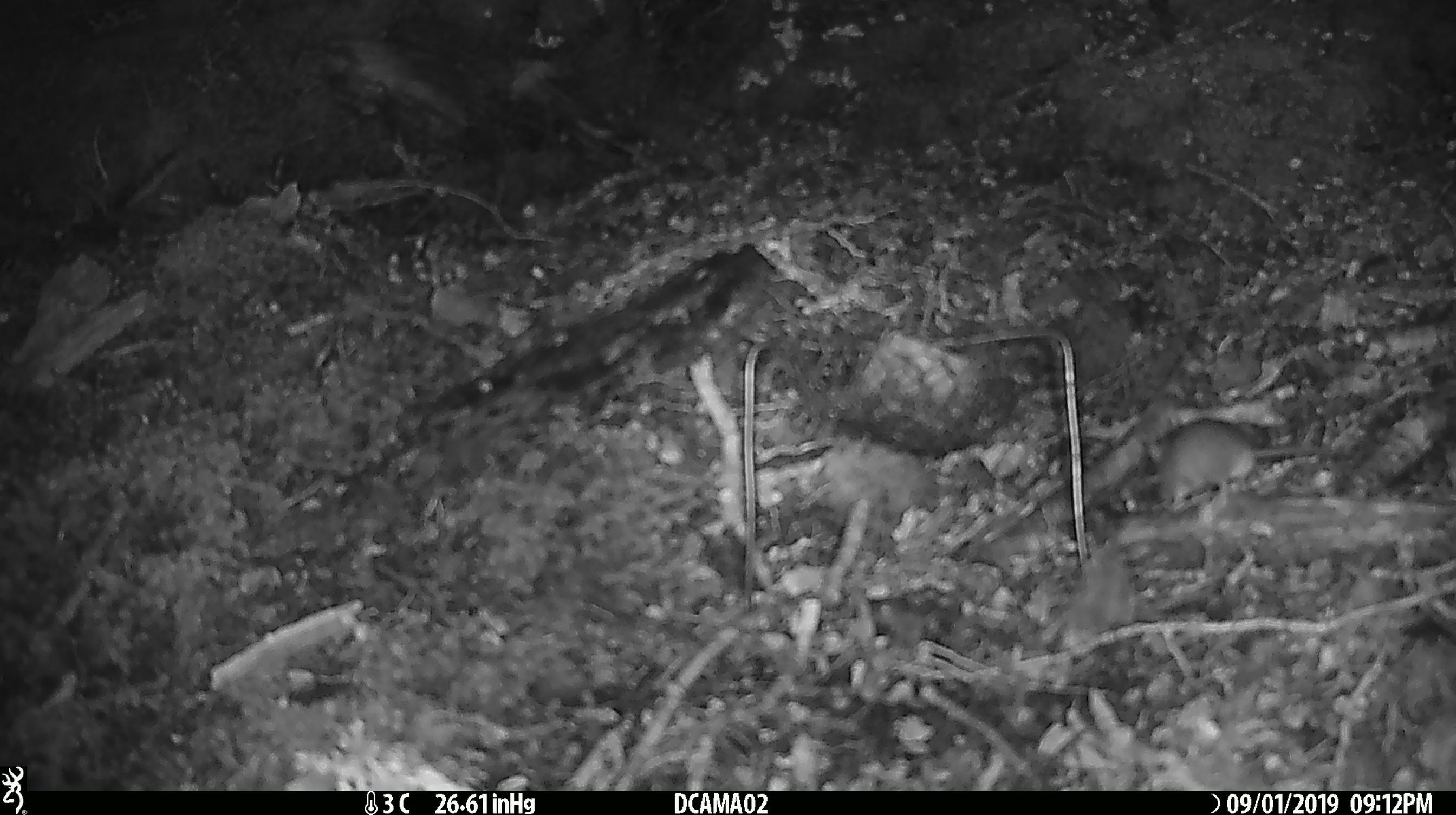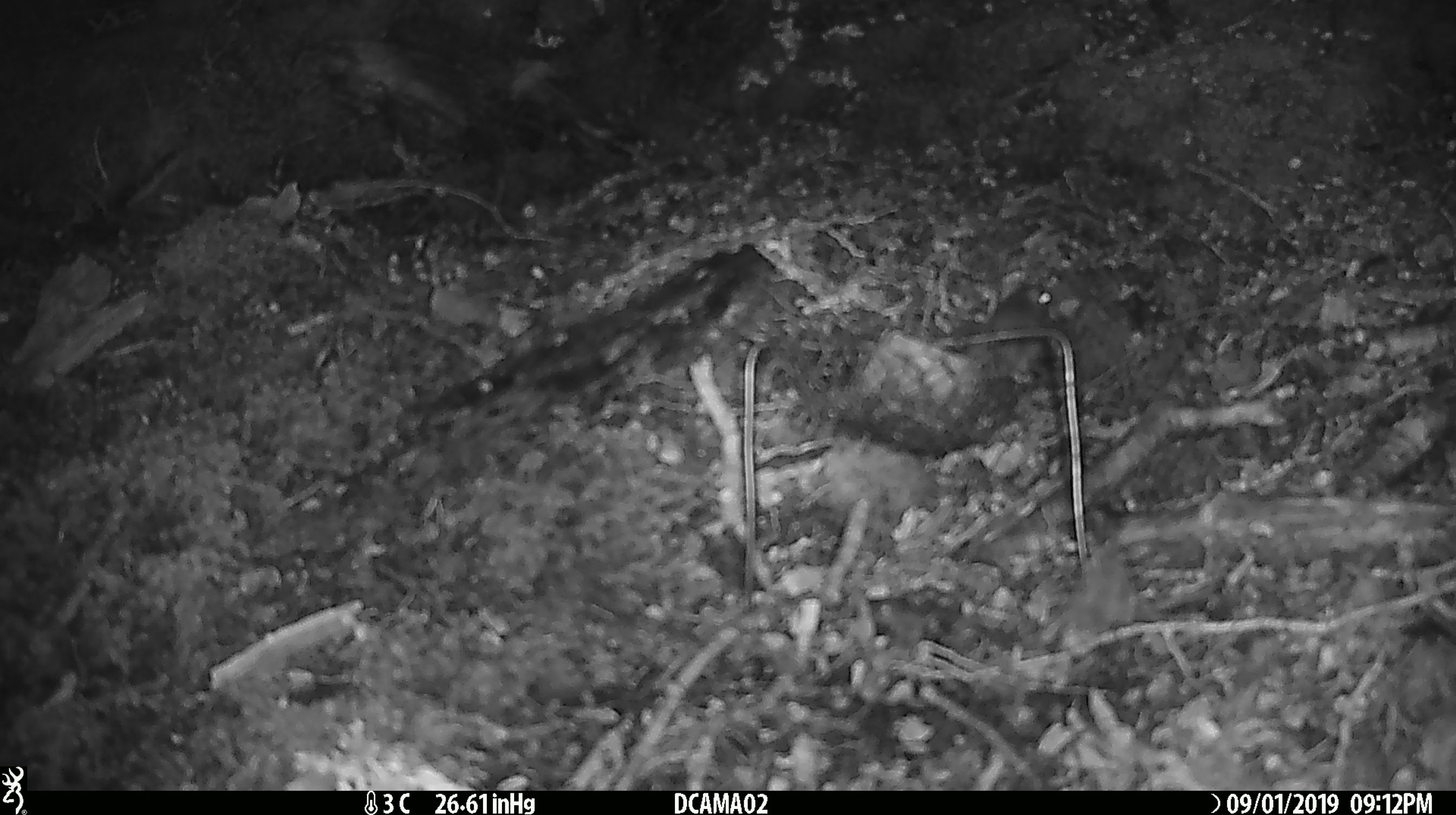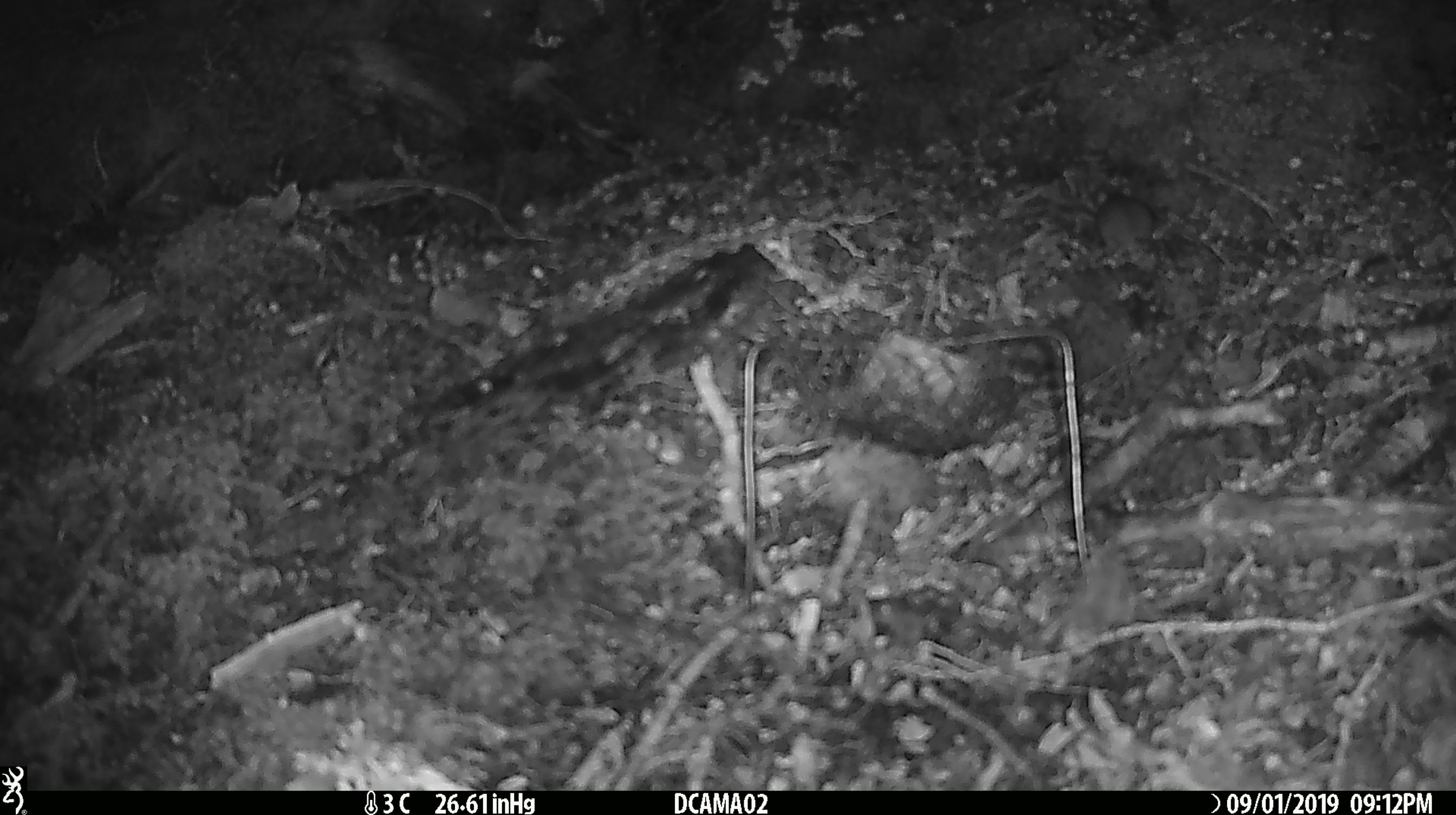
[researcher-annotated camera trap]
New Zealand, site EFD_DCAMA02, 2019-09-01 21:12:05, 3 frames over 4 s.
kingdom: Animalia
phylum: Chordata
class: Mammalia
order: Rodentia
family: Muridae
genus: Mus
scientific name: Mus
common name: mouse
Mouse (Mus).